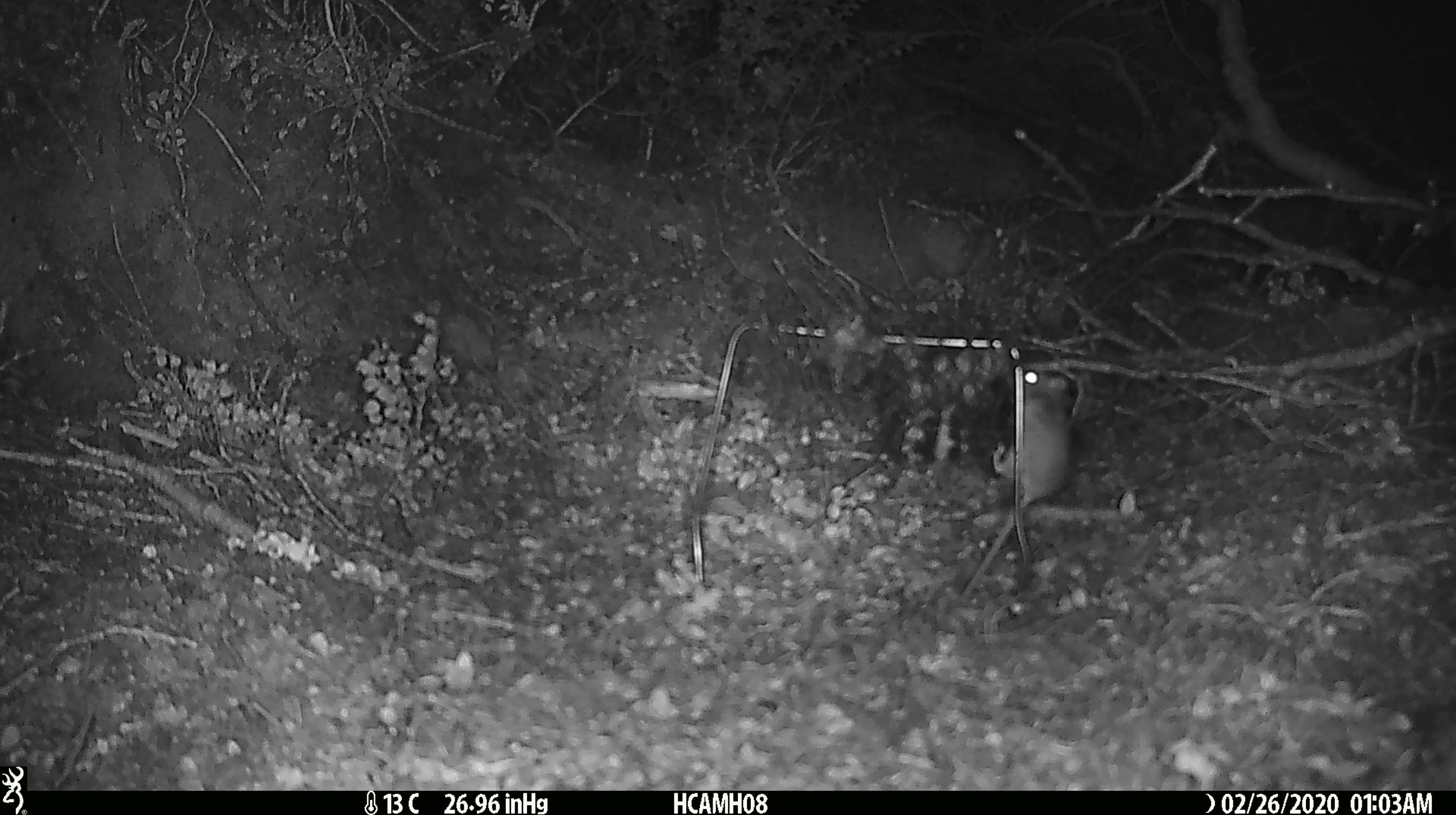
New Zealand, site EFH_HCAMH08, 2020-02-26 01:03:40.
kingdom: Animalia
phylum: Chordata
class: Mammalia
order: Rodentia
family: Muridae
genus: Mus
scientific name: Mus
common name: mouse